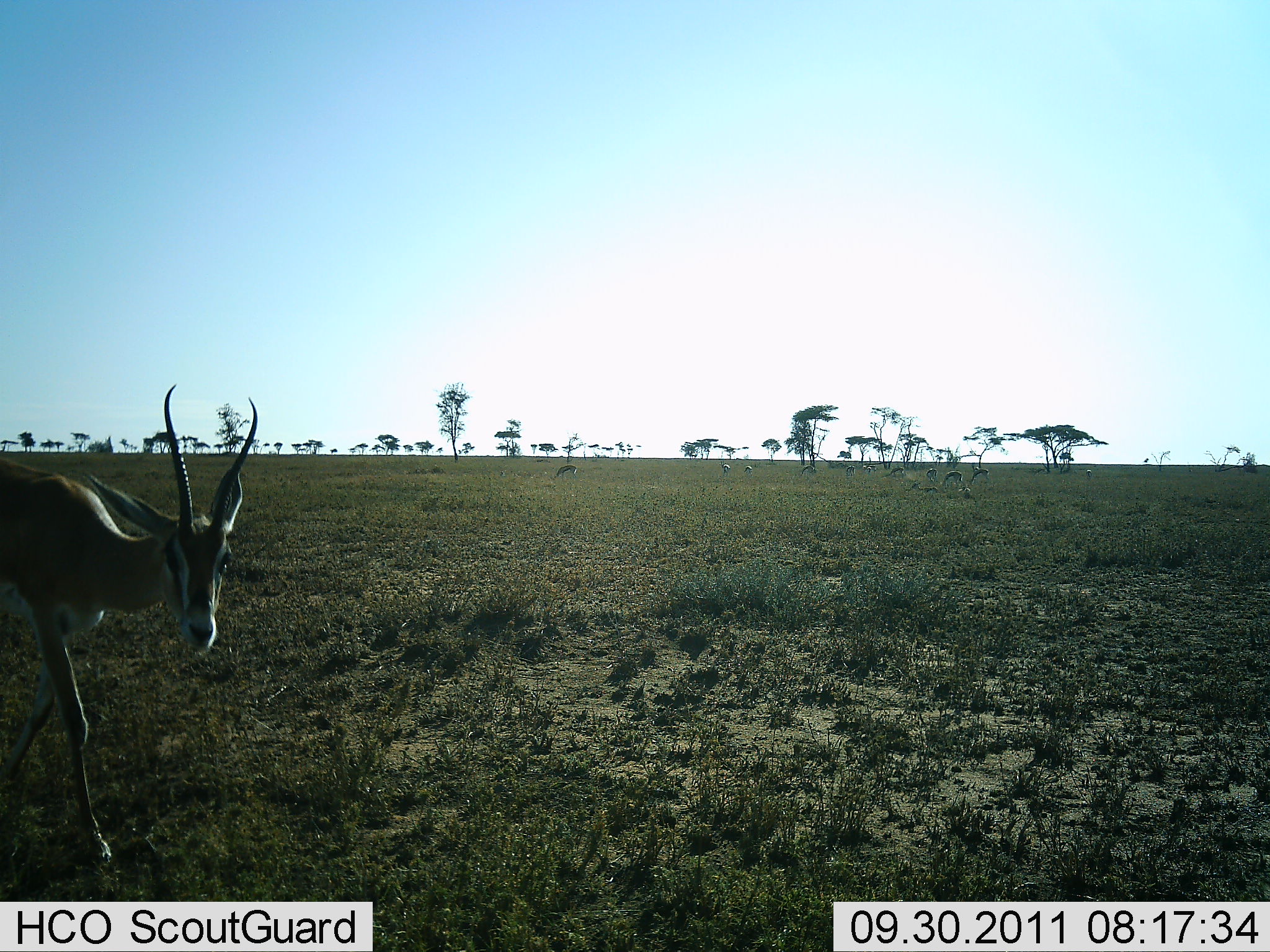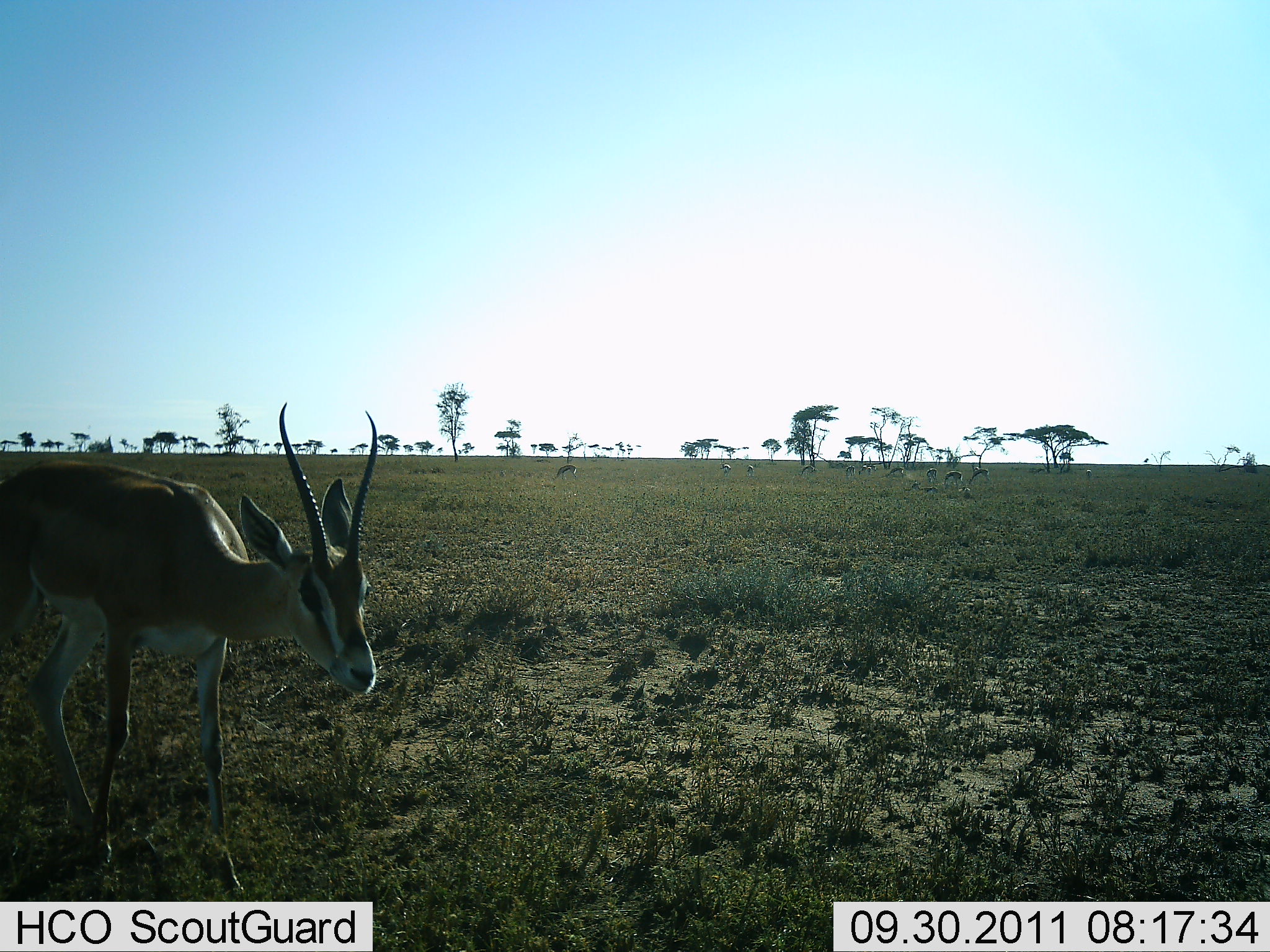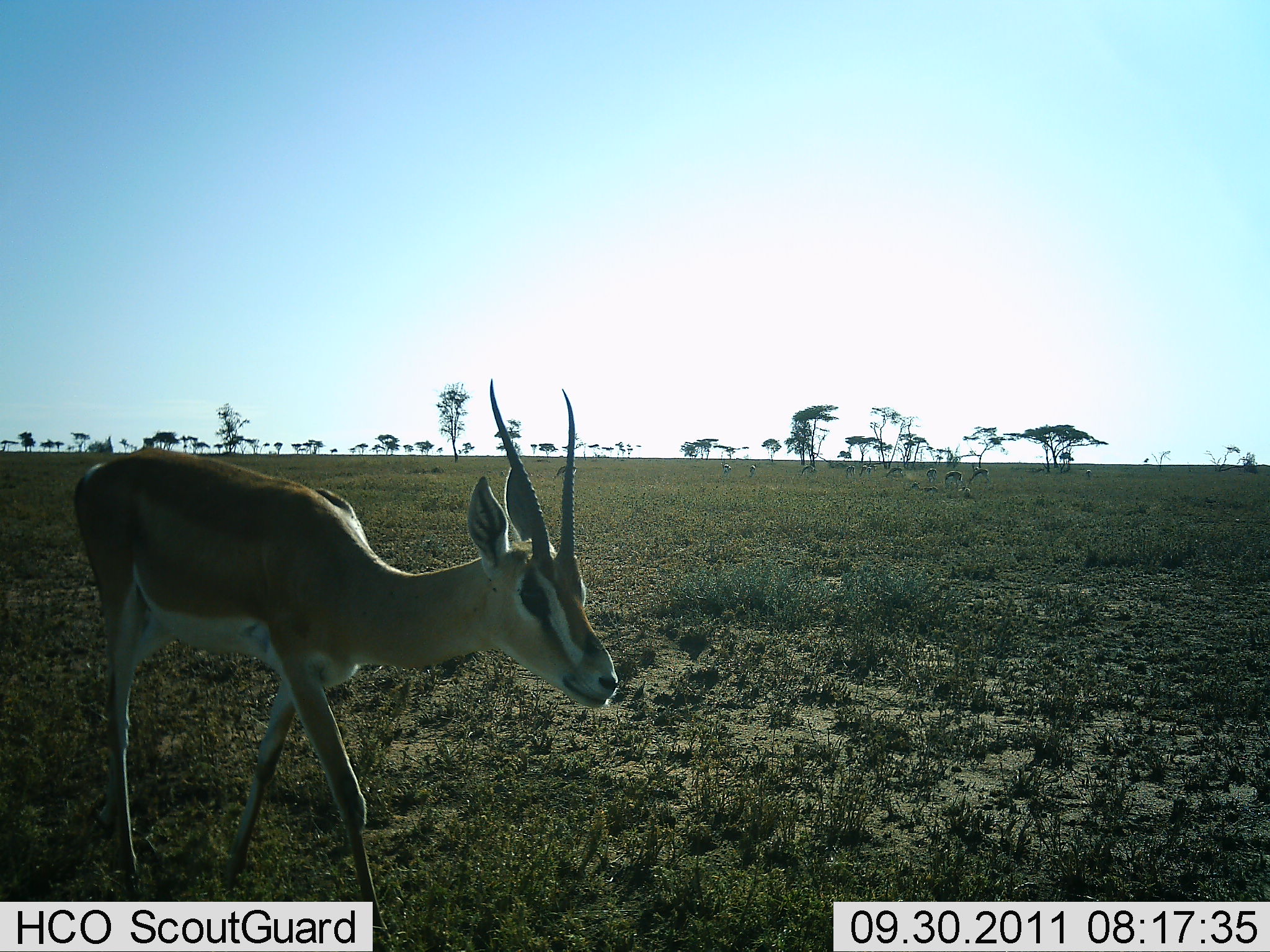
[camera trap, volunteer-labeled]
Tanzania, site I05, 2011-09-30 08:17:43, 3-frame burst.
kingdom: Animalia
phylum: Chordata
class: Mammalia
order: Artiodactyla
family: Bovidae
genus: Nanger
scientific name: Nanger granti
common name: grant's gazelle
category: gazellegrants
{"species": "gazellegrants (grant's gazelle) (Nanger granti)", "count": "1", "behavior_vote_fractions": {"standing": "18%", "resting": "0%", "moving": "91%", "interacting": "0%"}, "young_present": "0%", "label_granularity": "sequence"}